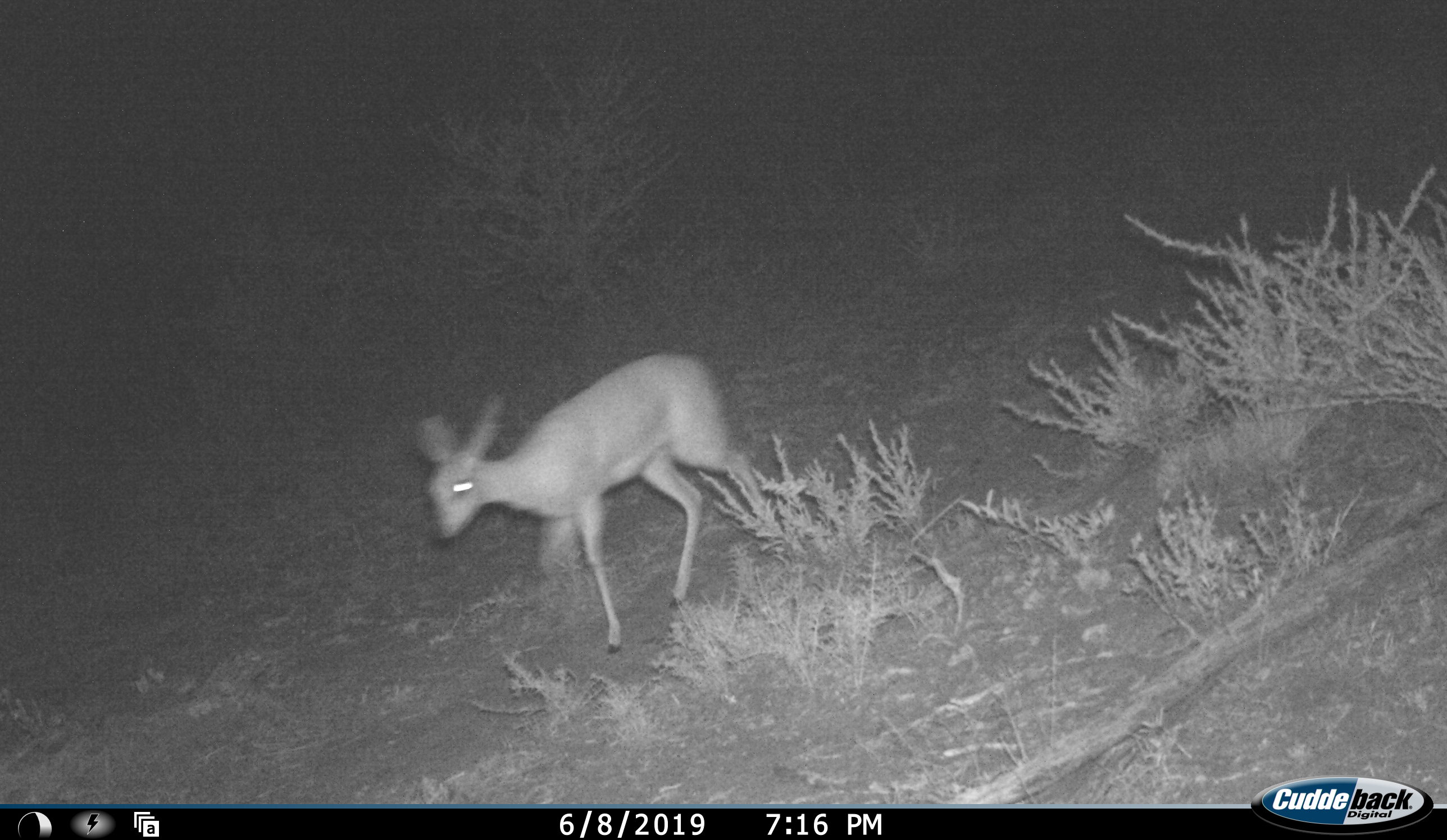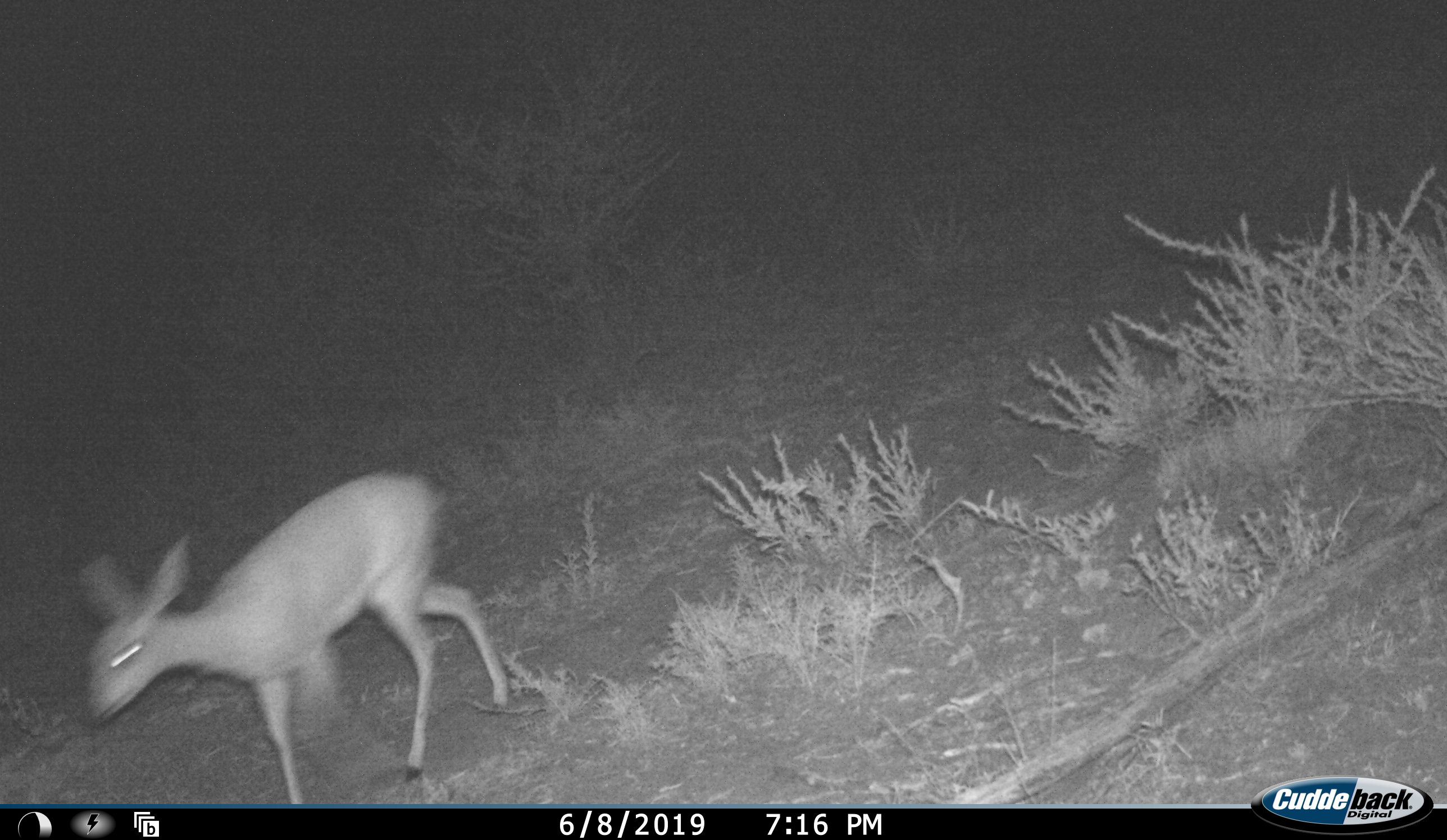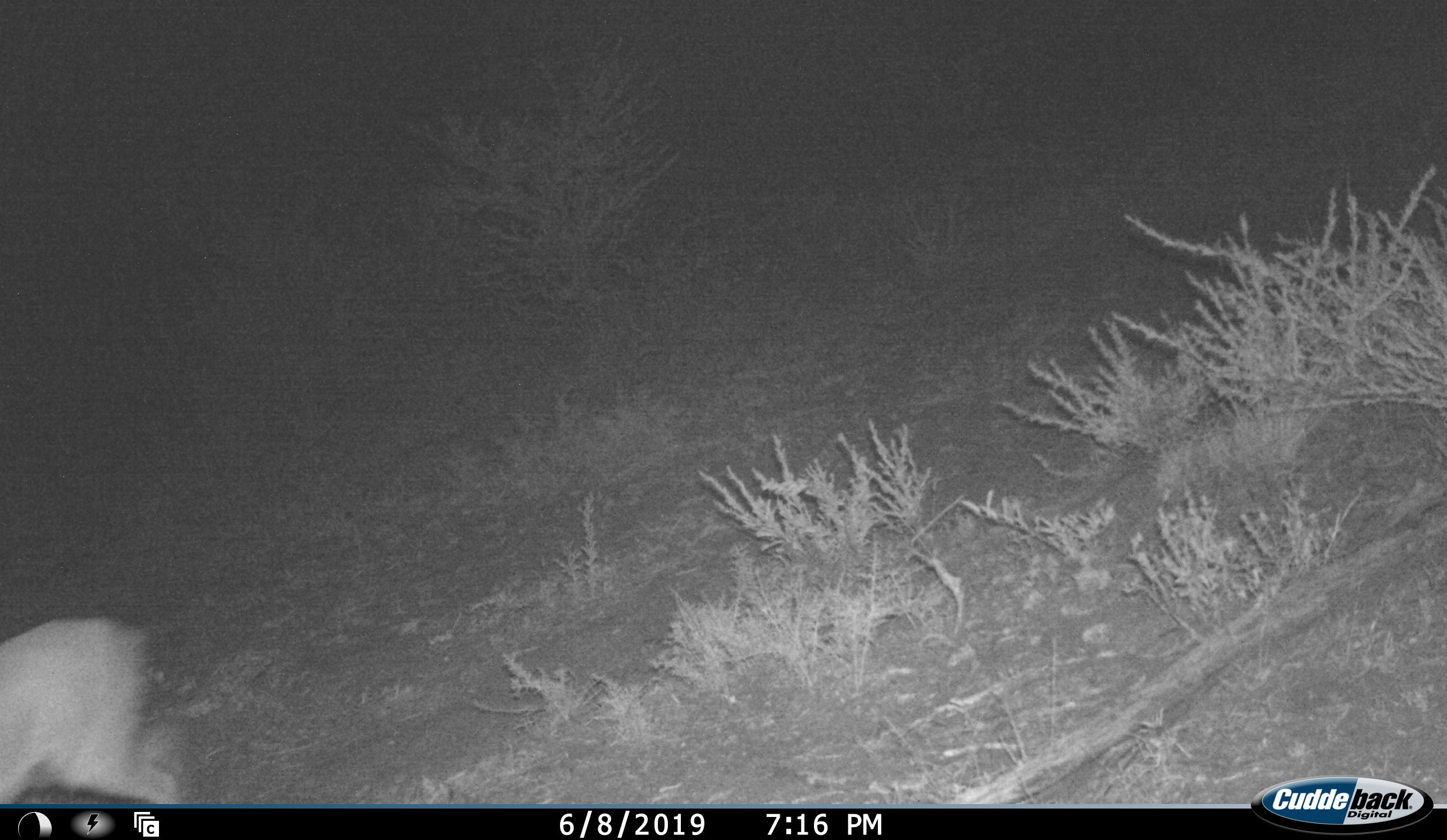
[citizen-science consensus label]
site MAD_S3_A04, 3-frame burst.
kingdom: Animalia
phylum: Chordata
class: Mammalia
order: Artiodactyla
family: Bovidae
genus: Raphicerus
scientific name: Raphicerus campestris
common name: steenbok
Steenbok (Raphicerus campestris), count 1. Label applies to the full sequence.